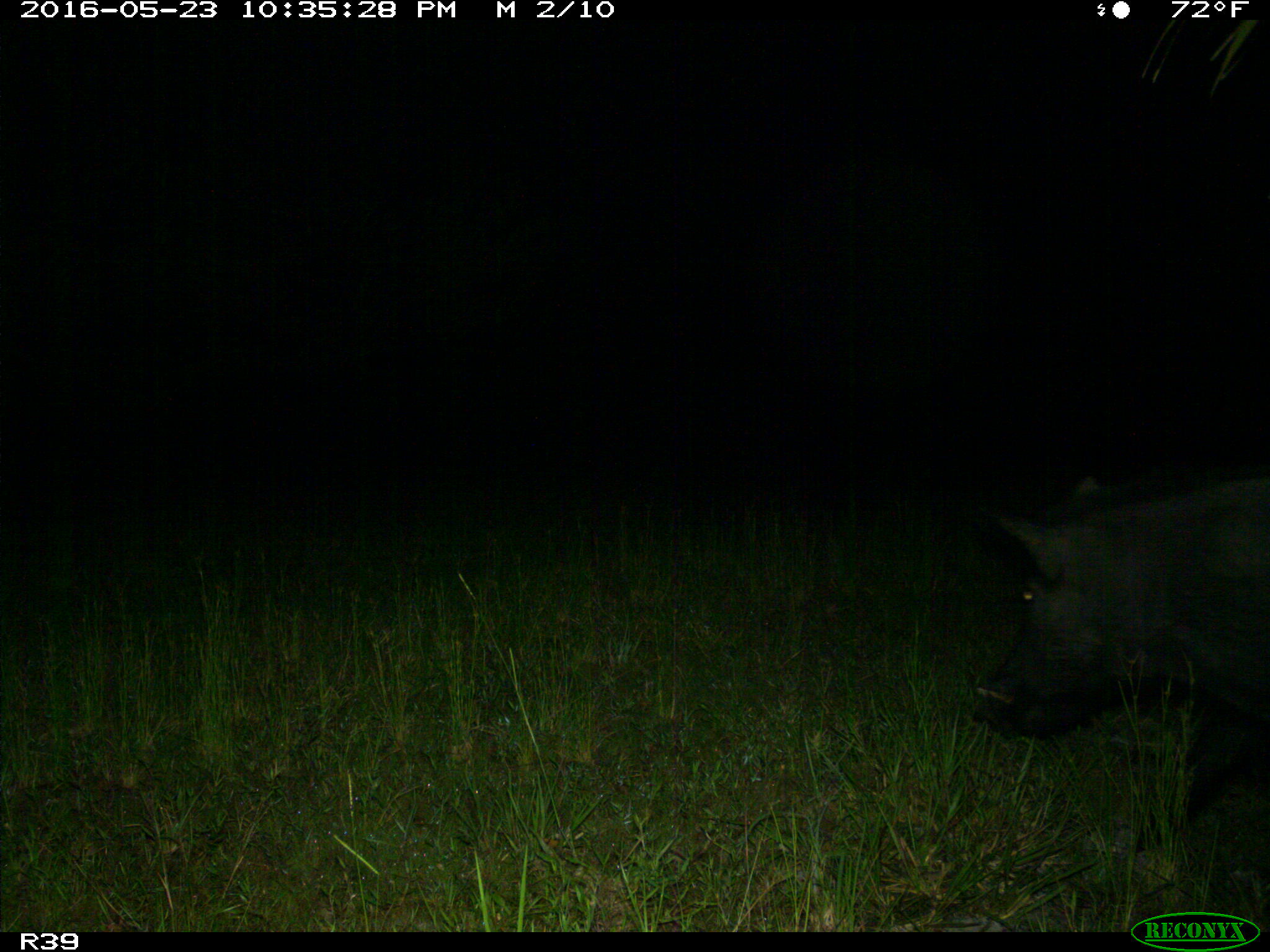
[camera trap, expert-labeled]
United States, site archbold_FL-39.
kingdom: Animalia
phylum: Chordata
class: Mammalia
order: Artiodactyla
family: Suidae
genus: Sus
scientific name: Sus scrofa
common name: wild boar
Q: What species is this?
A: Sus scrofa (wild boar).